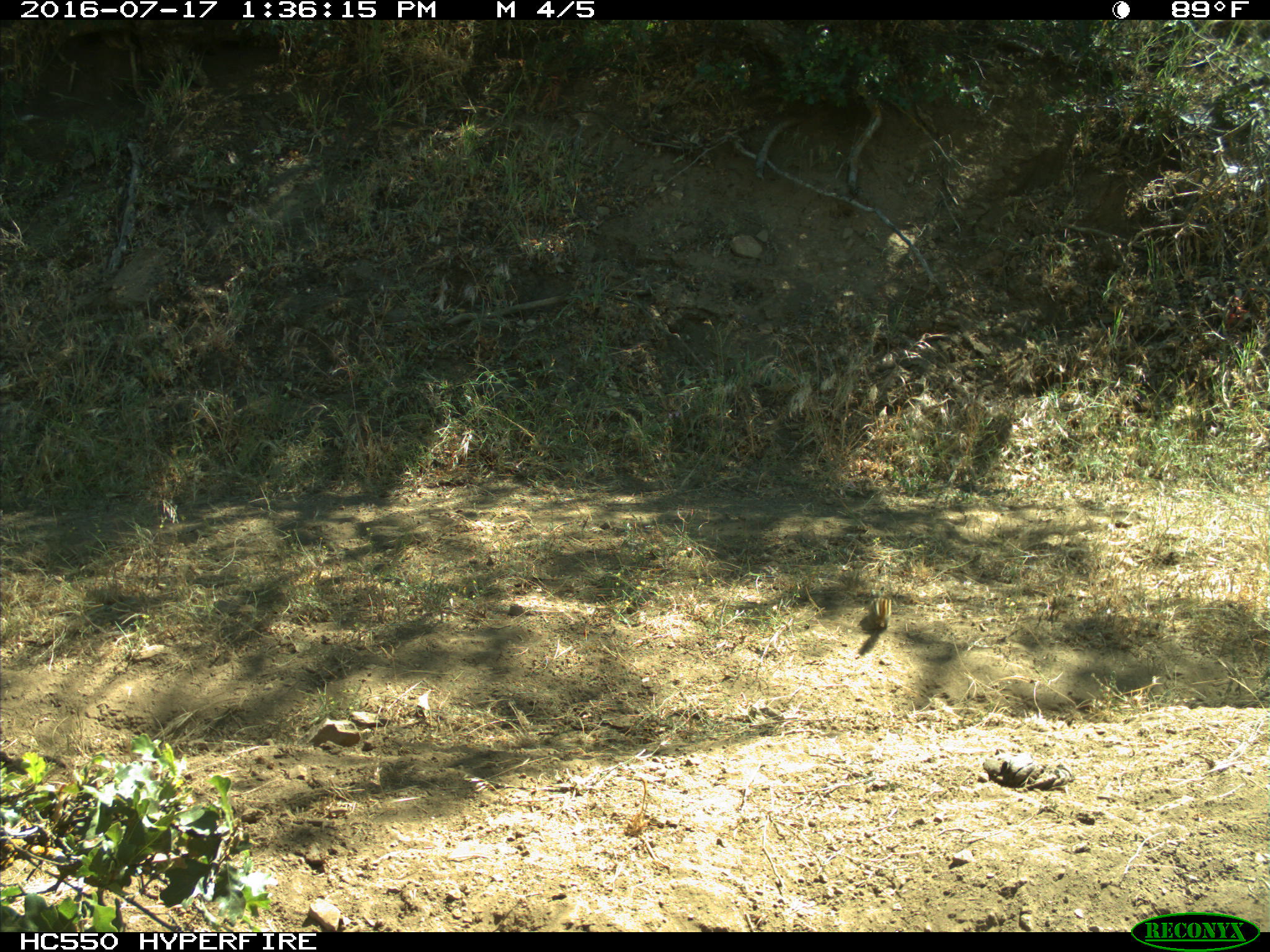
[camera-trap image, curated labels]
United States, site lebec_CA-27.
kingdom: Animalia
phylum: Chordata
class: Mammalia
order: Rodentia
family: Sciuridae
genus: Tamias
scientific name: Tamias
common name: chipmunk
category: unidentified chipmunk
Unidentified chipmunk (chipmunk) (Tamias).